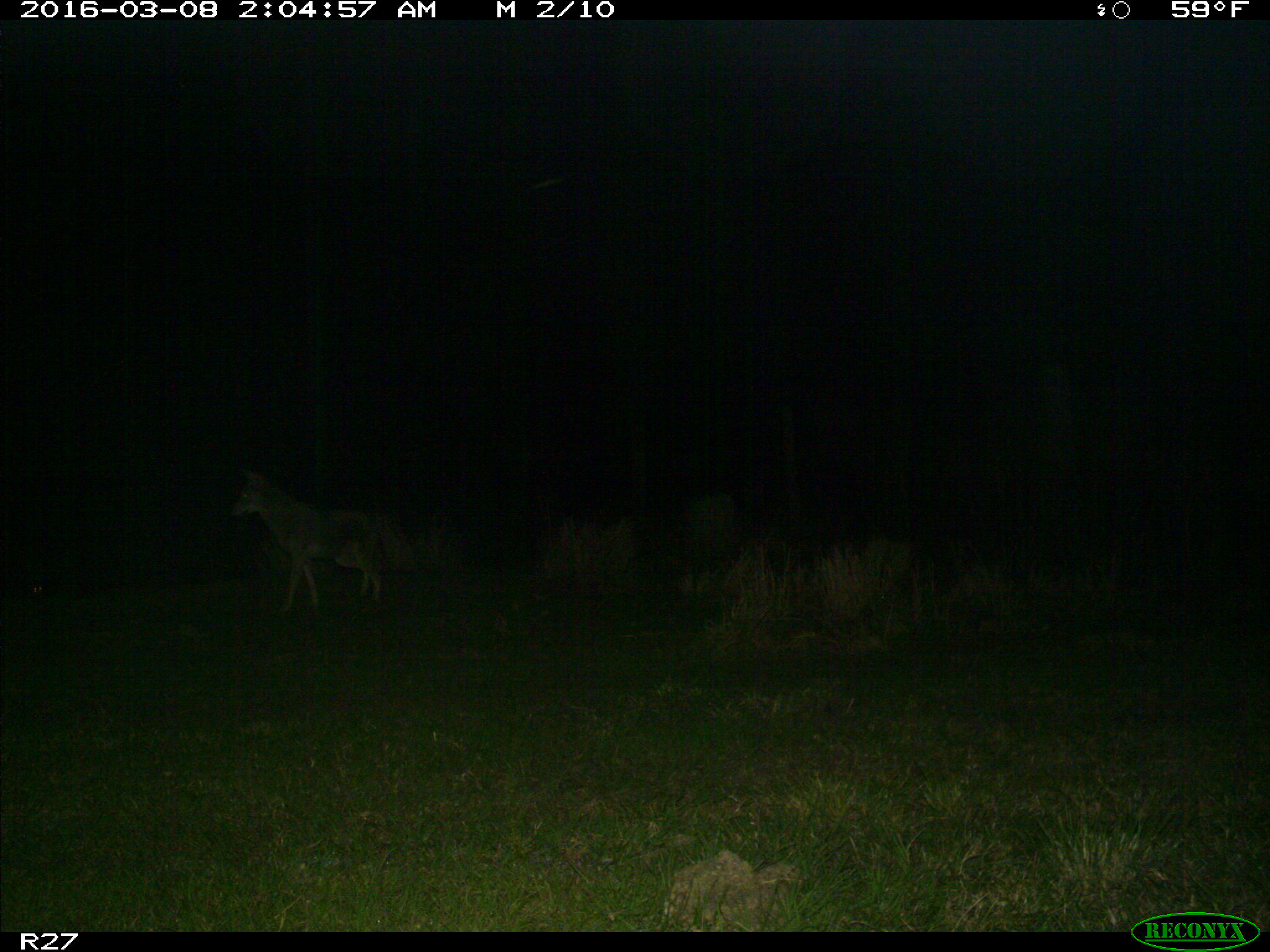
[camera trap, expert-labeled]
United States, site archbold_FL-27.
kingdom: Animalia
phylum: Chordata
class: Mammalia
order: Carnivora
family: Canidae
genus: Canis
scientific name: Canis latrans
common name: coyote